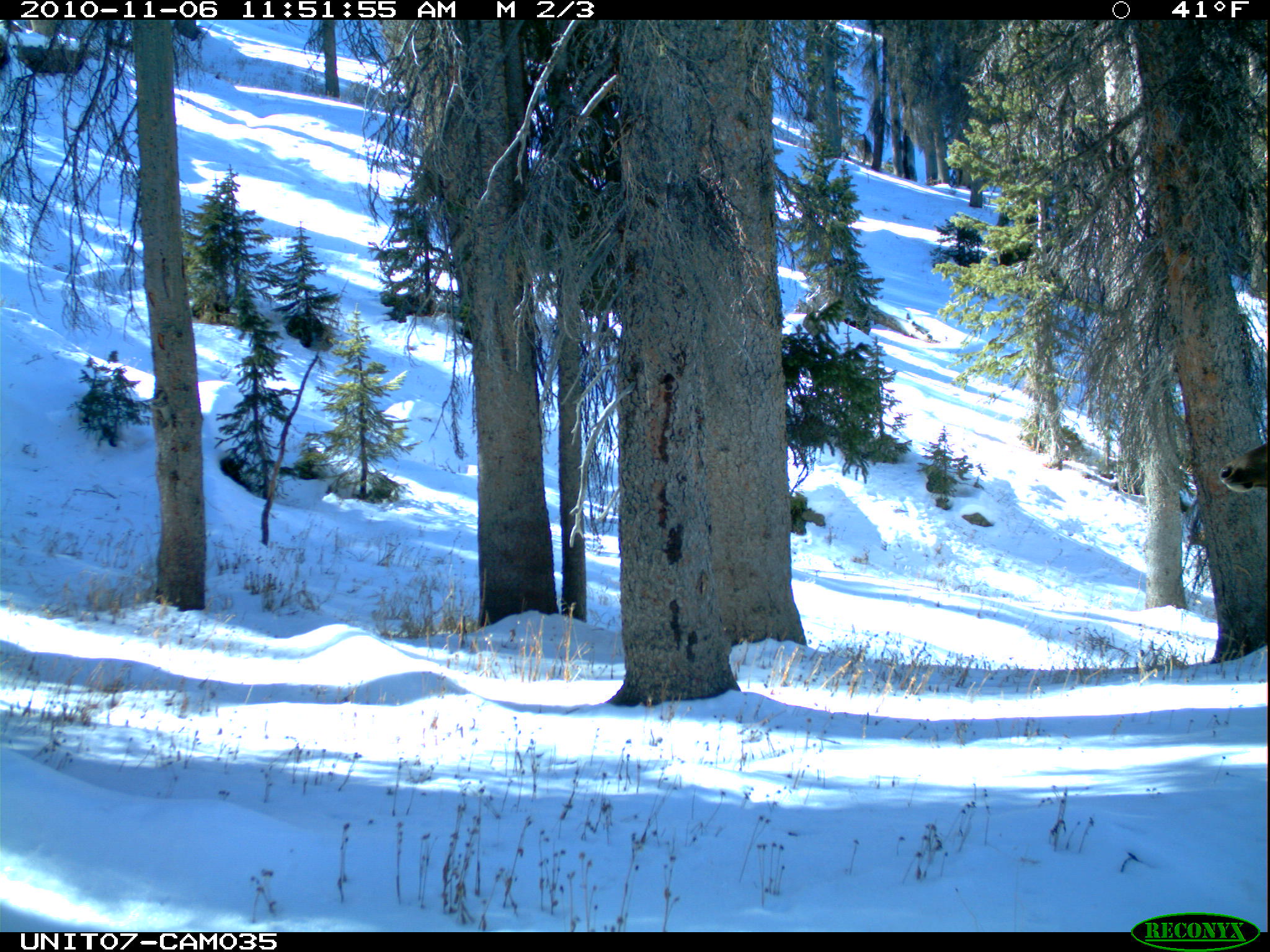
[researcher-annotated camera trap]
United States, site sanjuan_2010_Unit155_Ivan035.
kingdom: Animalia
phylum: Chordata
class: Mammalia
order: Artiodactyla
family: Cervidae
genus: Cervus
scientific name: Cervus elaphus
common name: red deer